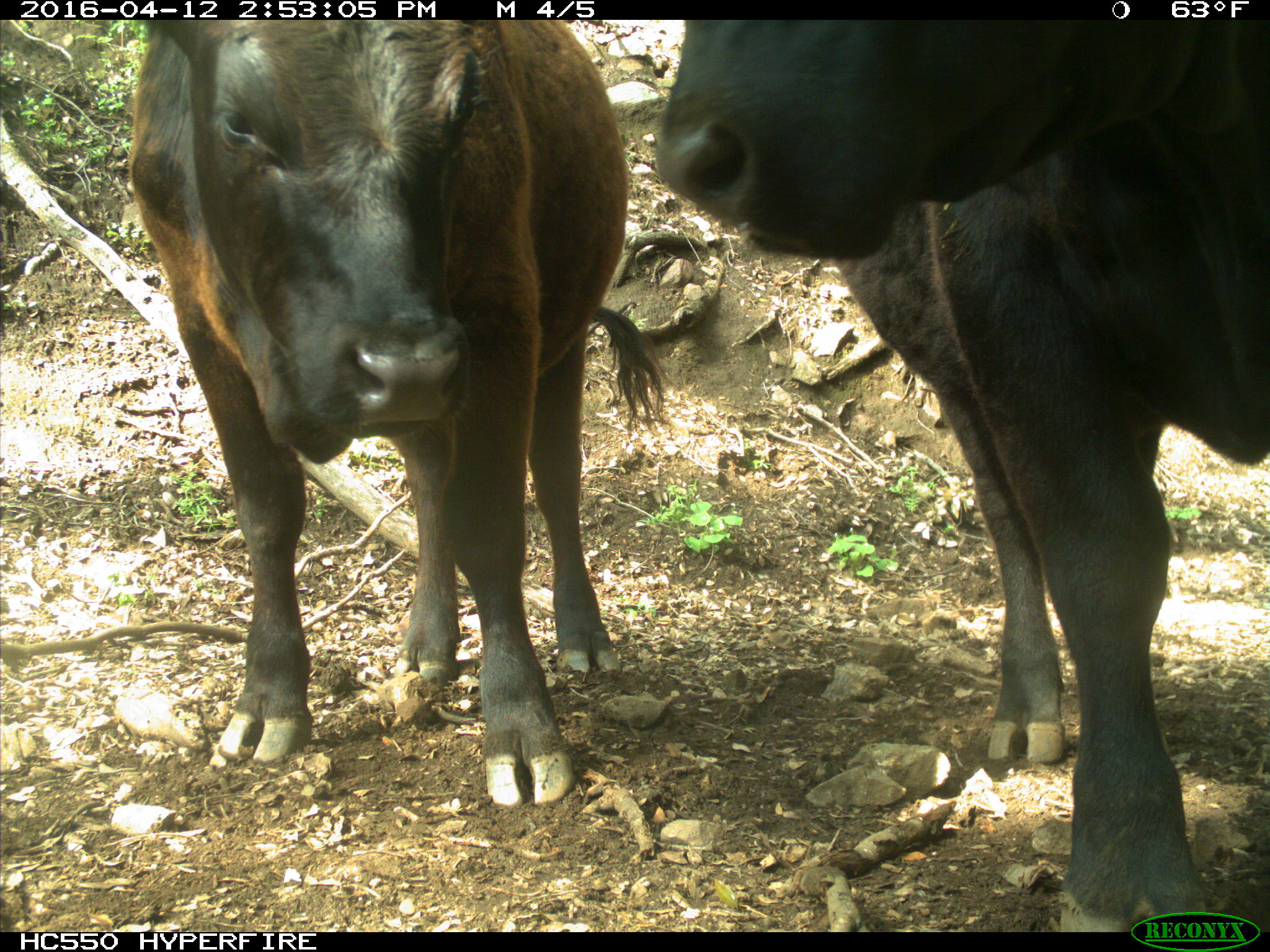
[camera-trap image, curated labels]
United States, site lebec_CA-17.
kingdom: Animalia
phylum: Chordata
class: Mammalia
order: Artiodactyla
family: Bovidae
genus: Bos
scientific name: Bos taurus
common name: domestic cow